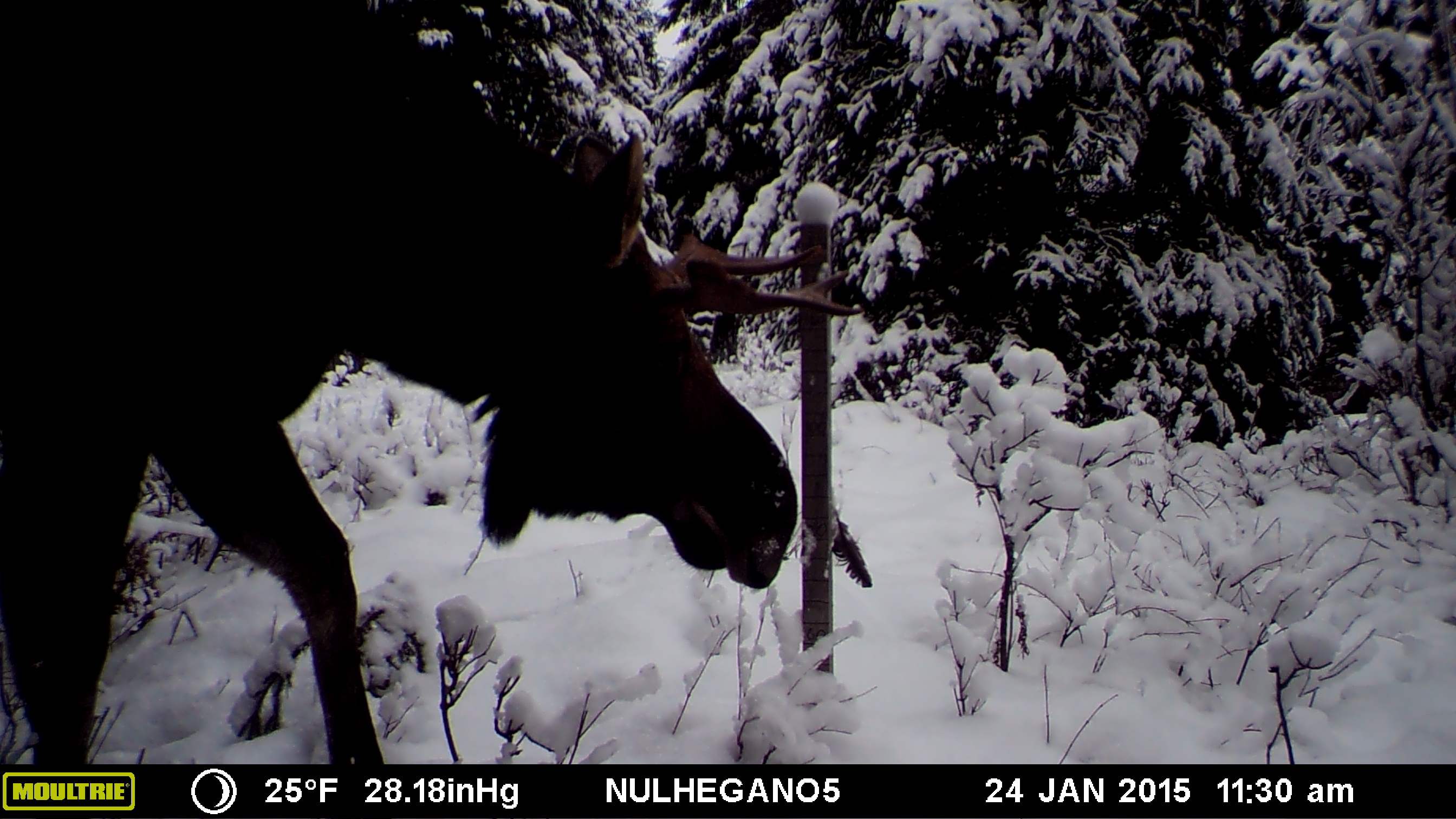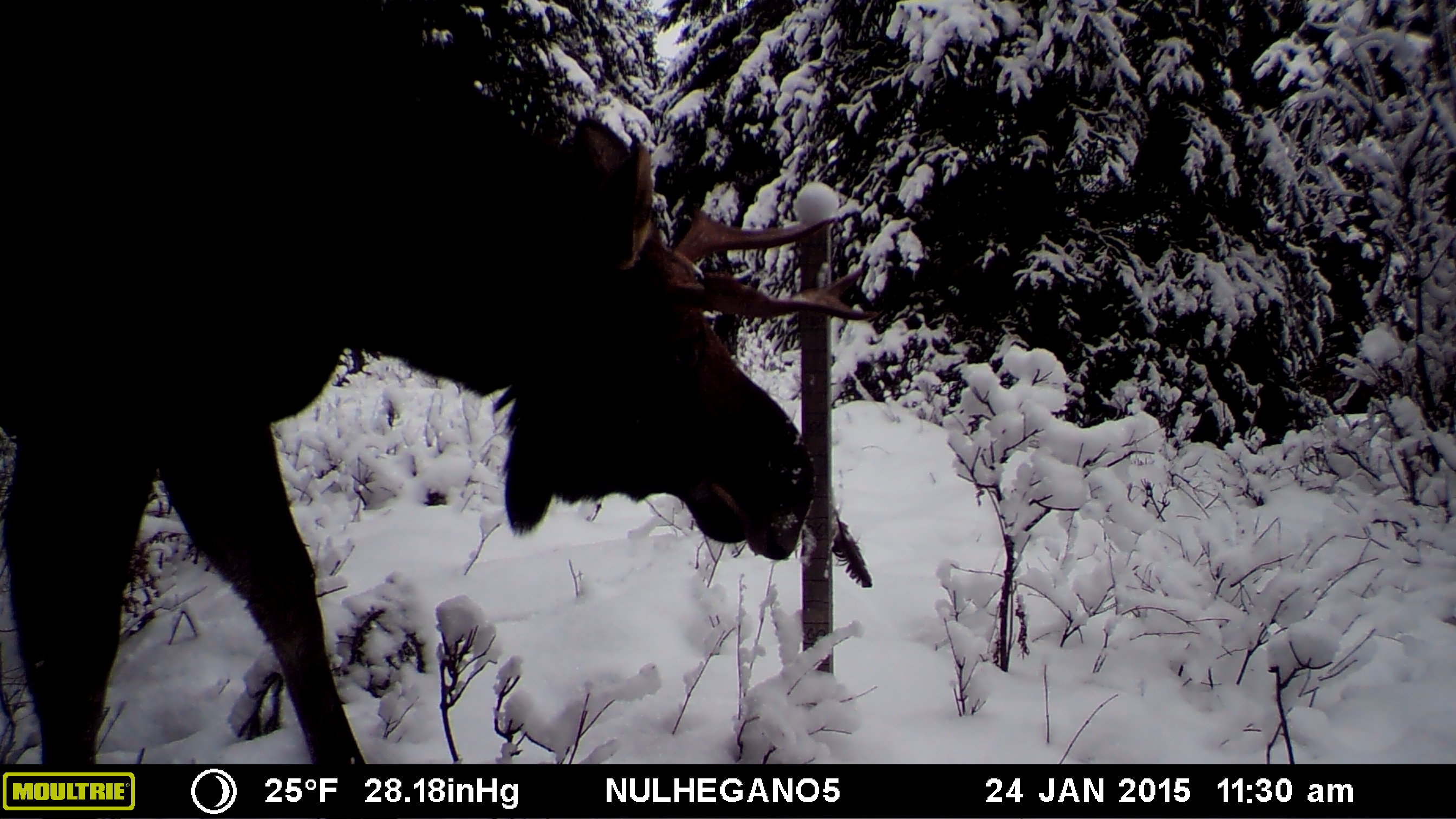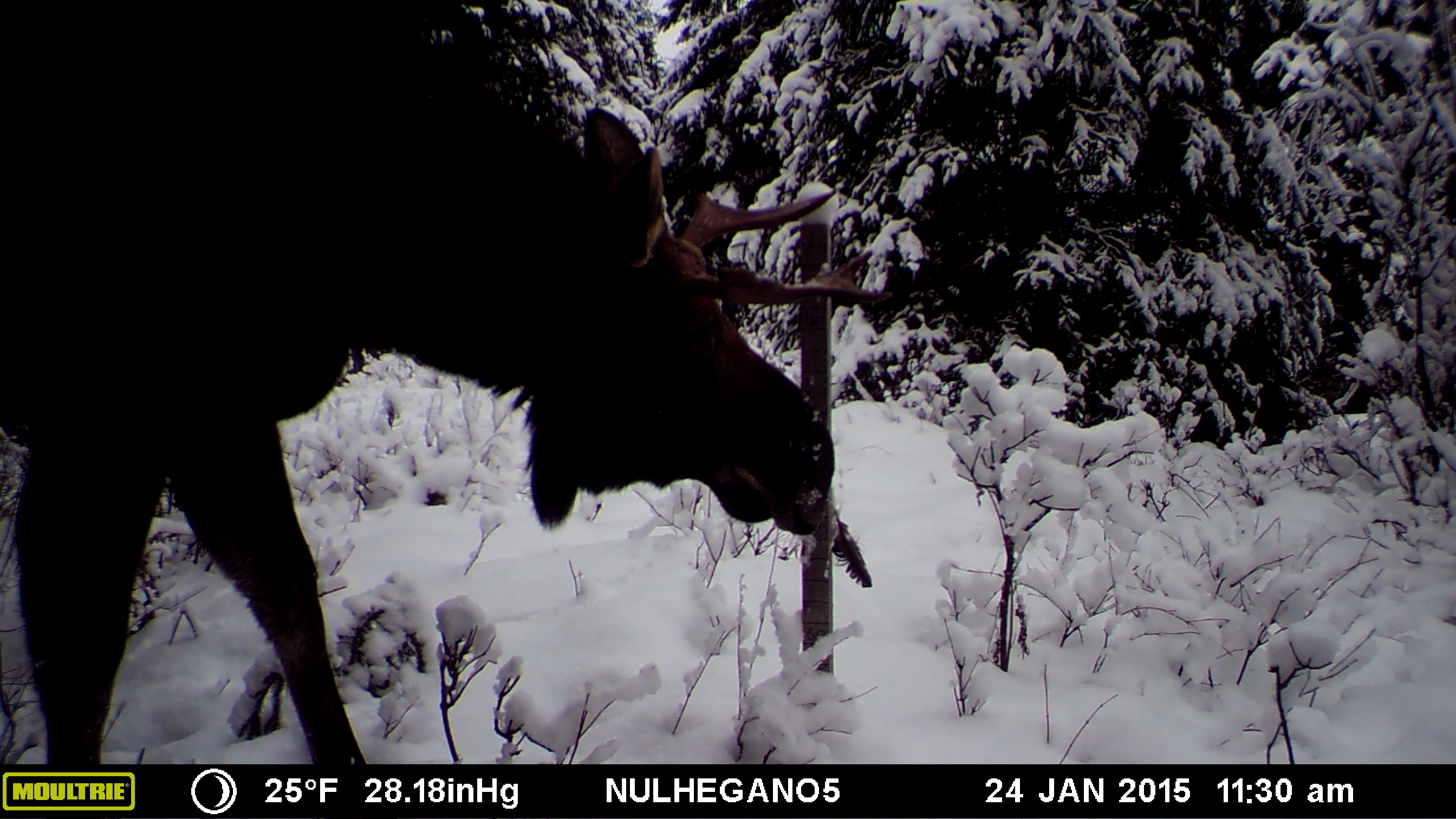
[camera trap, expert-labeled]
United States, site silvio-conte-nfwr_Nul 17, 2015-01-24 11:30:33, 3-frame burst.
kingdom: Animalia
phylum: Chordata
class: Mammalia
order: Artiodactyla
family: Cervidae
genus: Alces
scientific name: Alces alces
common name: moose